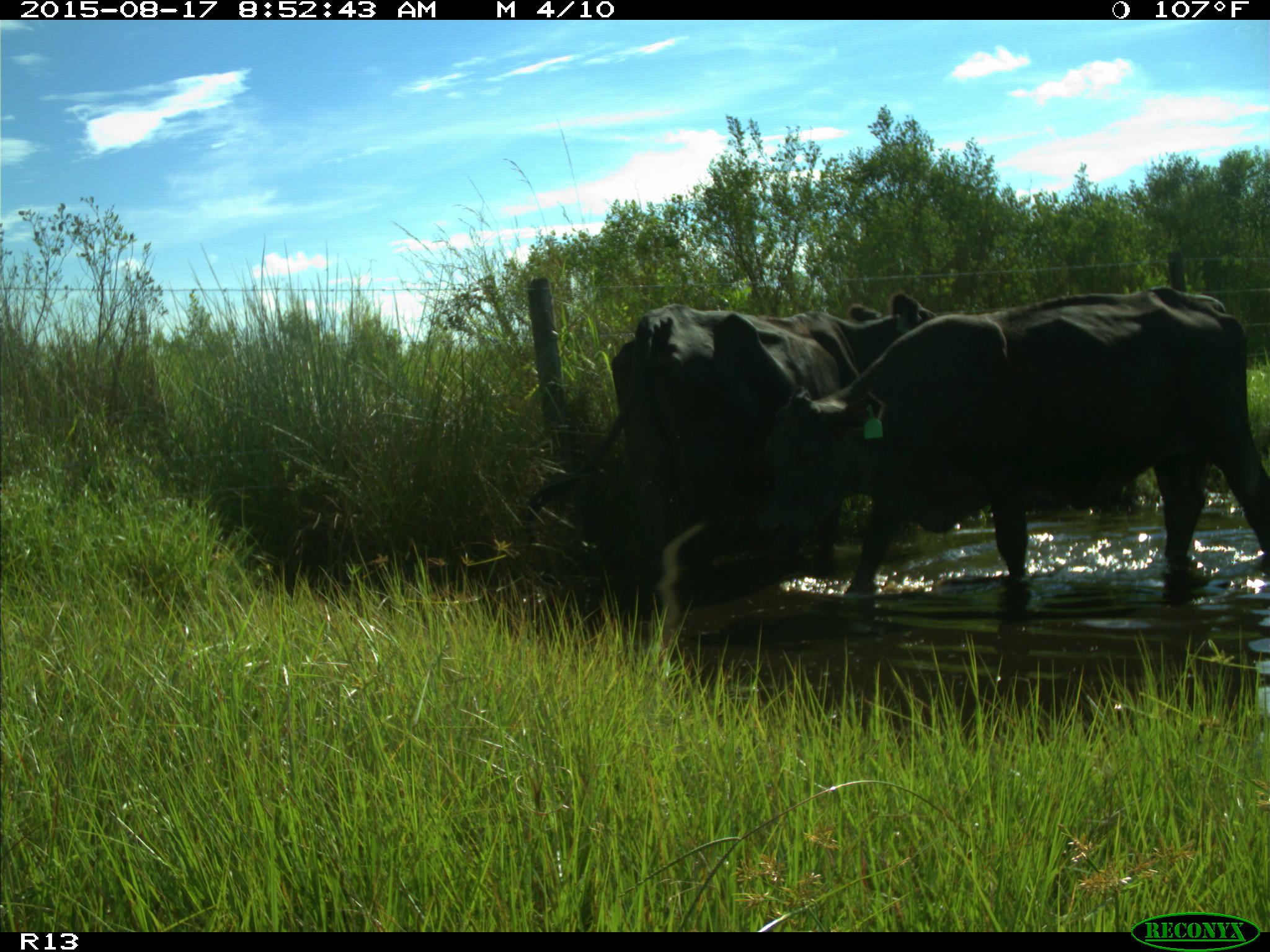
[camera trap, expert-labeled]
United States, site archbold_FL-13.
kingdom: Animalia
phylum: Chordata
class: Mammalia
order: Artiodactyla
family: Bovidae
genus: Bos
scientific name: Bos taurus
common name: domestic cow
Bos taurus (domestic cow).